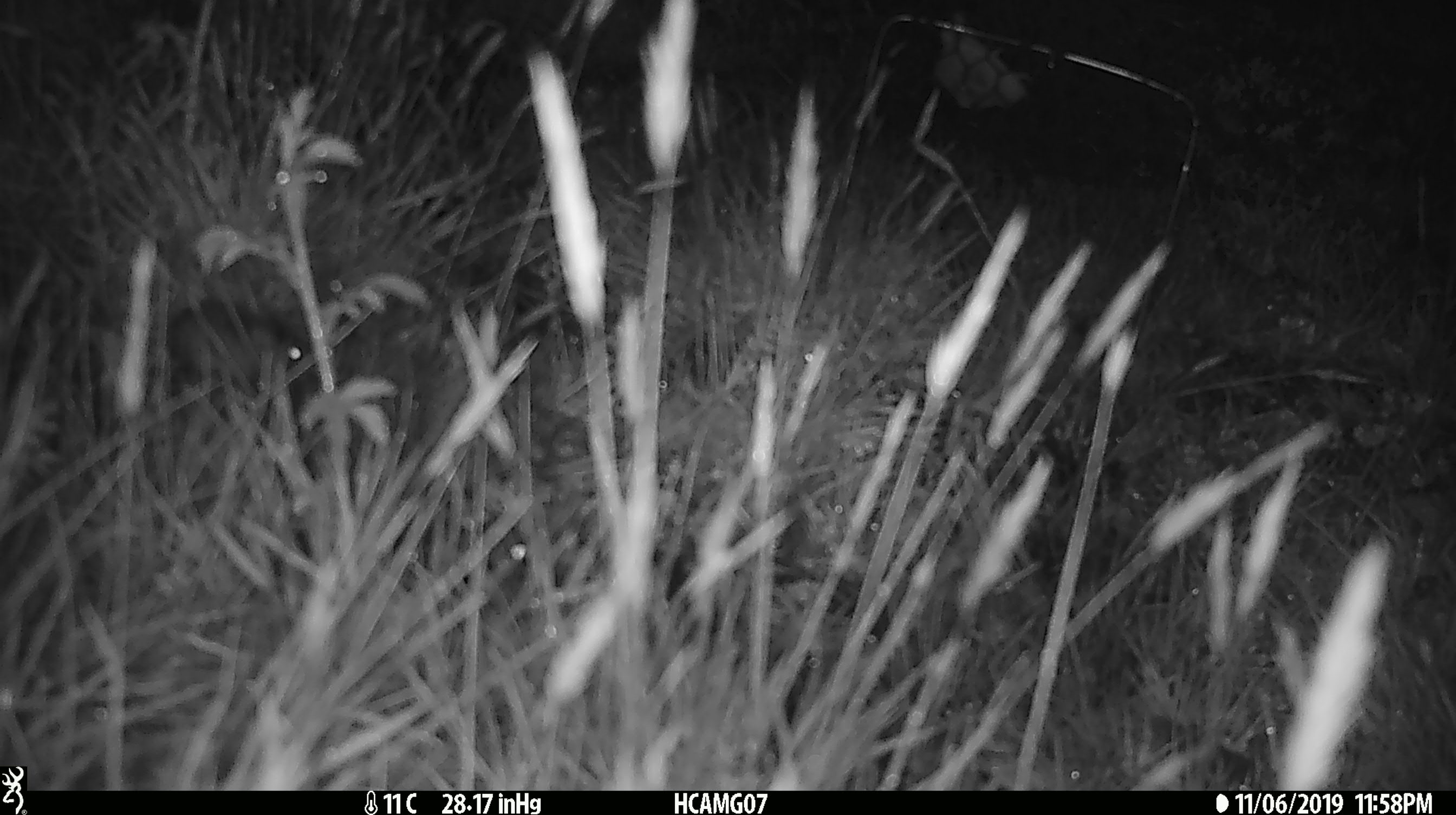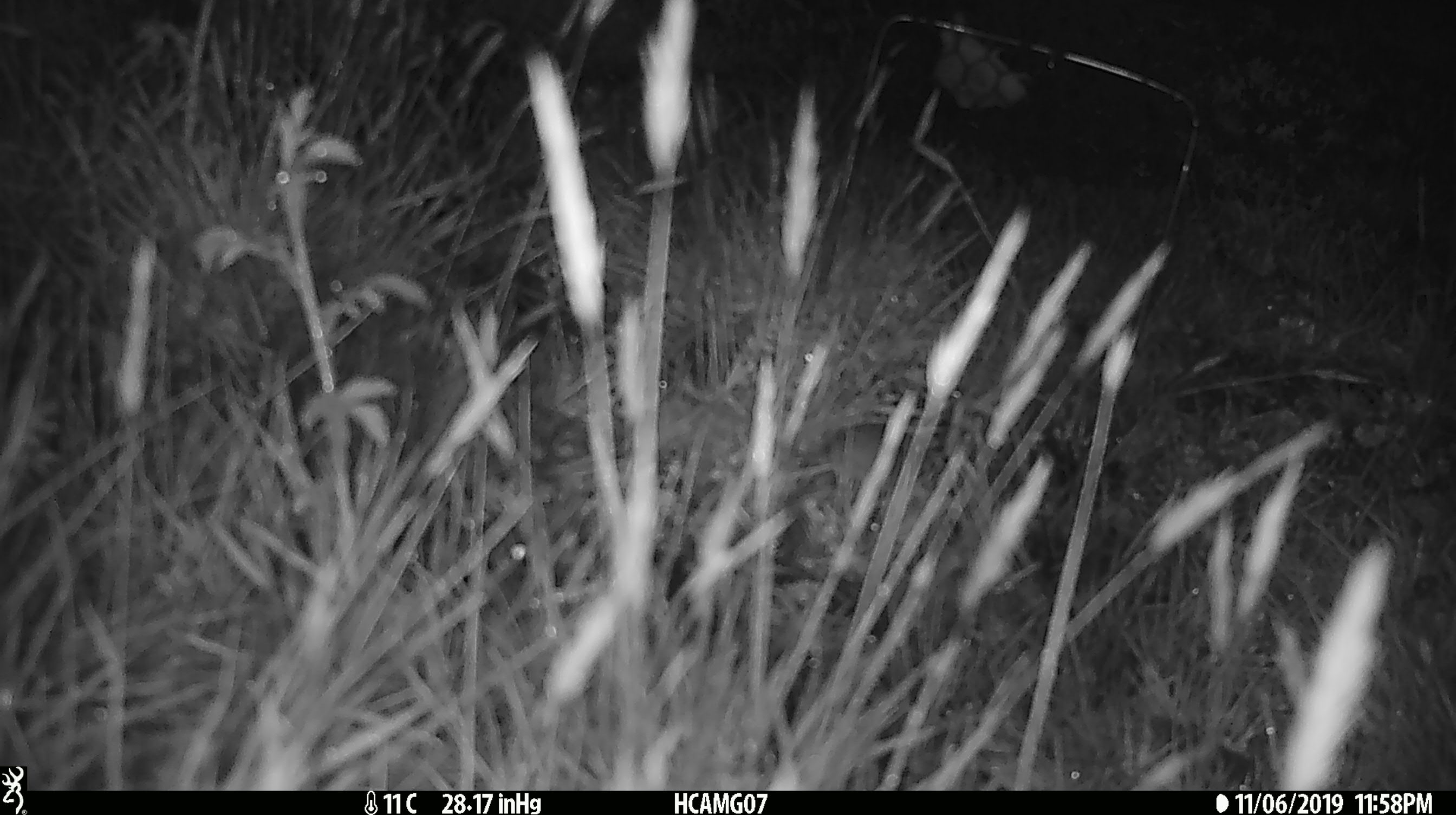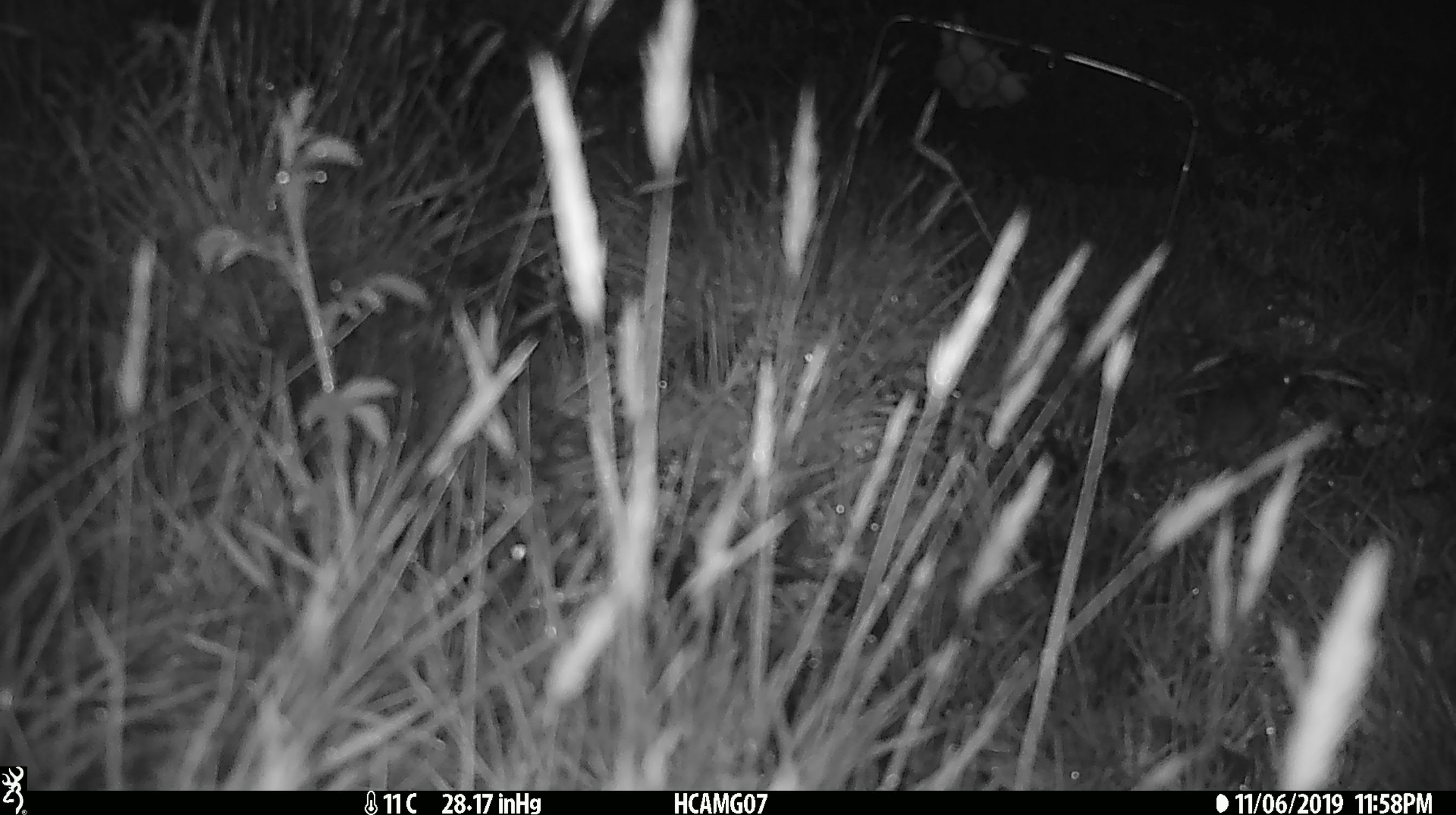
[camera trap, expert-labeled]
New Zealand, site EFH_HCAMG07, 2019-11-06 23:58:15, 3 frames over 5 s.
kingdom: Animalia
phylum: Chordata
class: Mammalia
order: Rodentia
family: Muridae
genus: Mus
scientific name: Mus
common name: mouse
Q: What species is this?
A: Mouse (Mus).